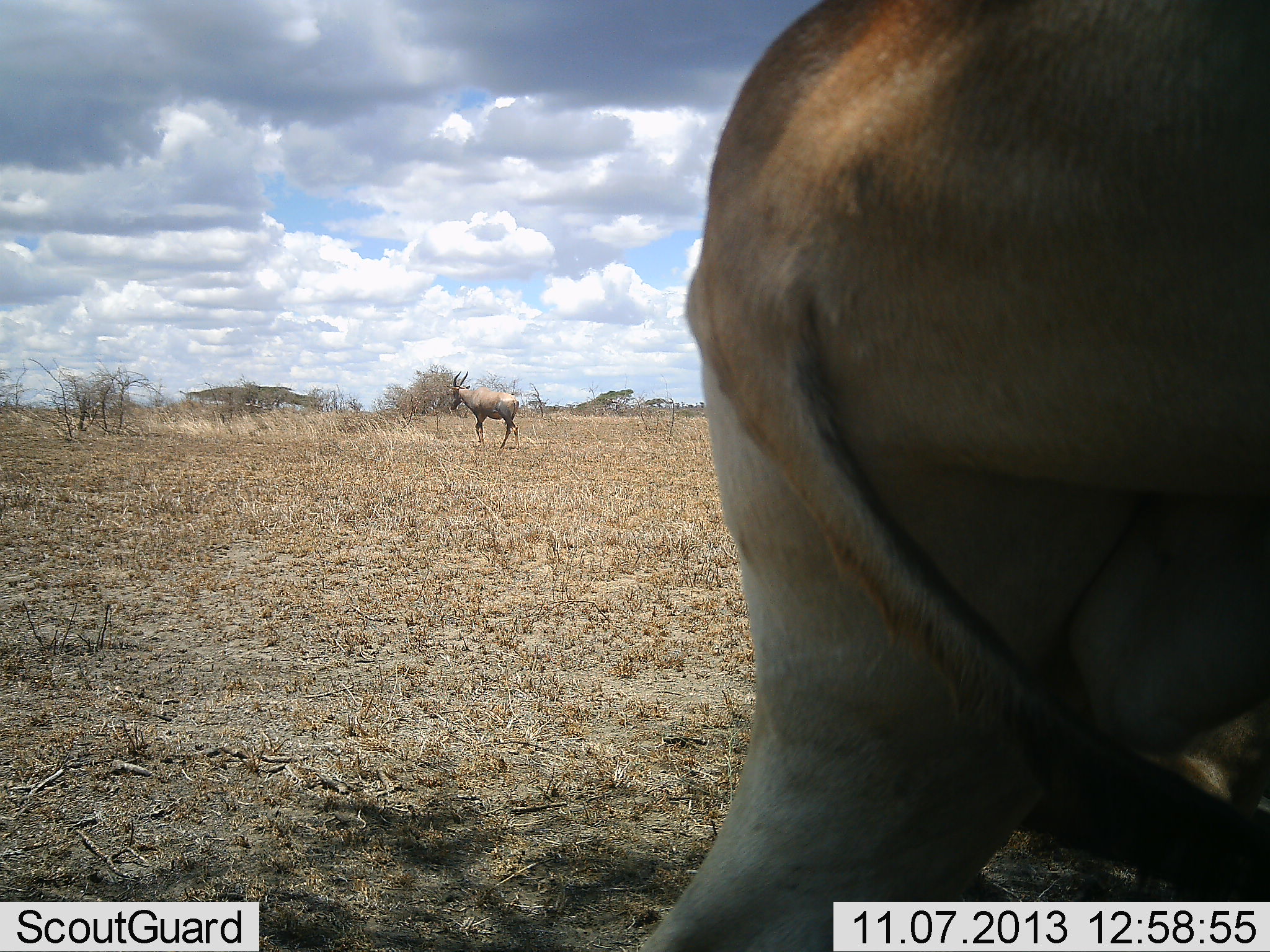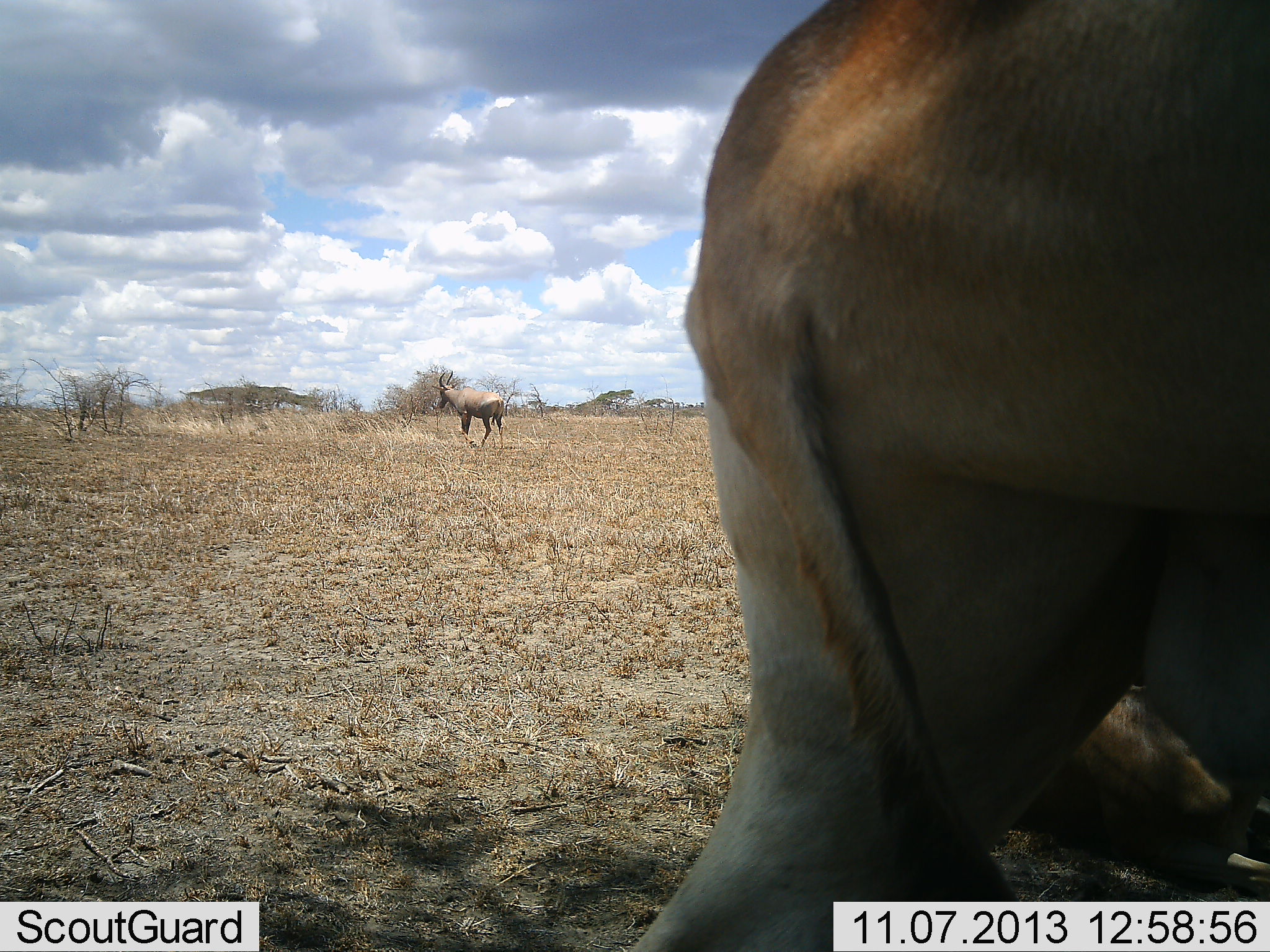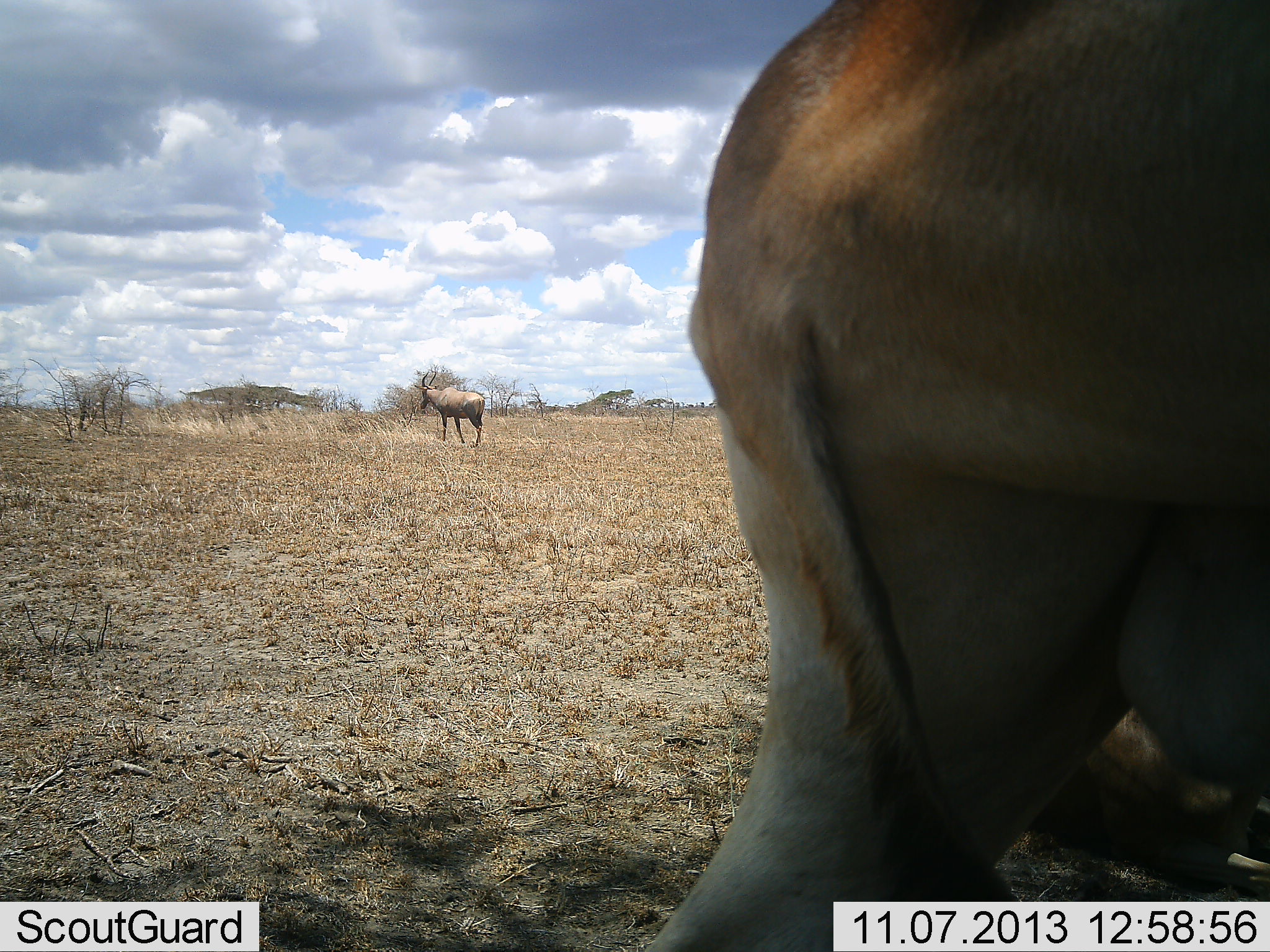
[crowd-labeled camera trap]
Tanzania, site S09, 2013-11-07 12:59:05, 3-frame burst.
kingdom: Animalia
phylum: Chordata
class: Mammalia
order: Artiodactyla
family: Bovidae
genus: Alcelaphus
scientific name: Alcelaphus buselaphus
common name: hartebeest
Hartebeest (Alcelaphus buselaphus), count 2. Behavior (volunteer vote fractions): standing 71%, resting 29%, moving 62%, interacting 4%. Young present (vote fraction): 0%. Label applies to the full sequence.